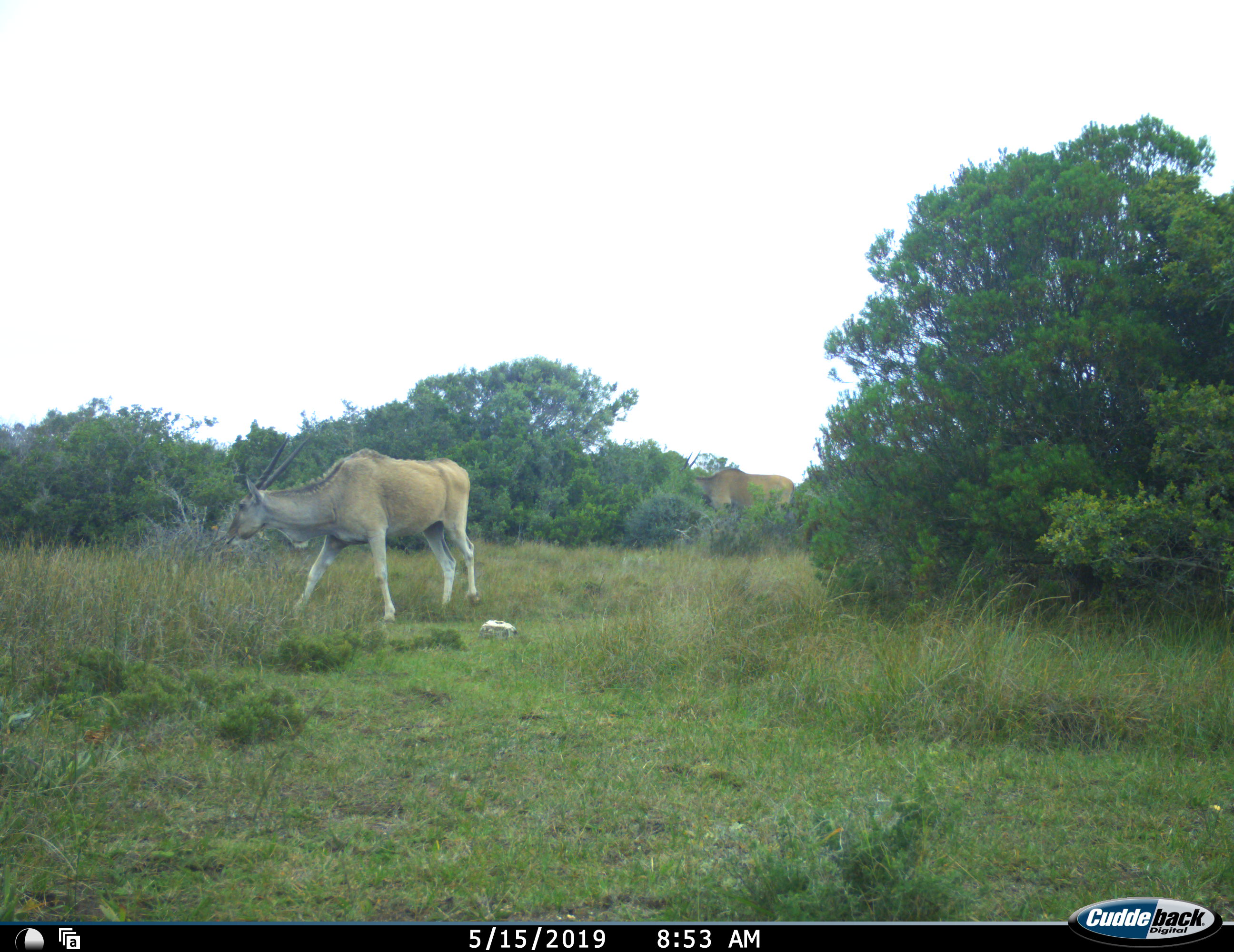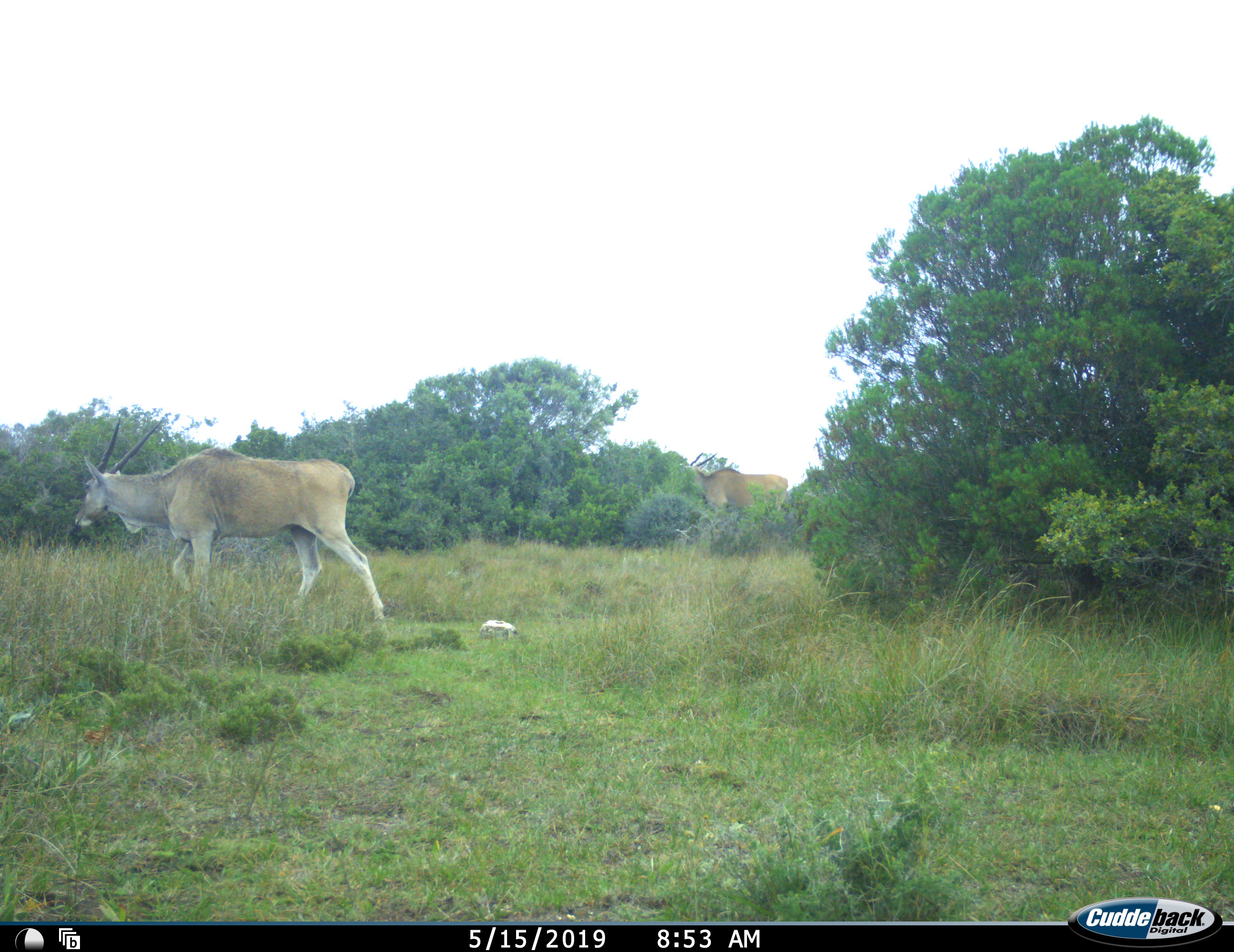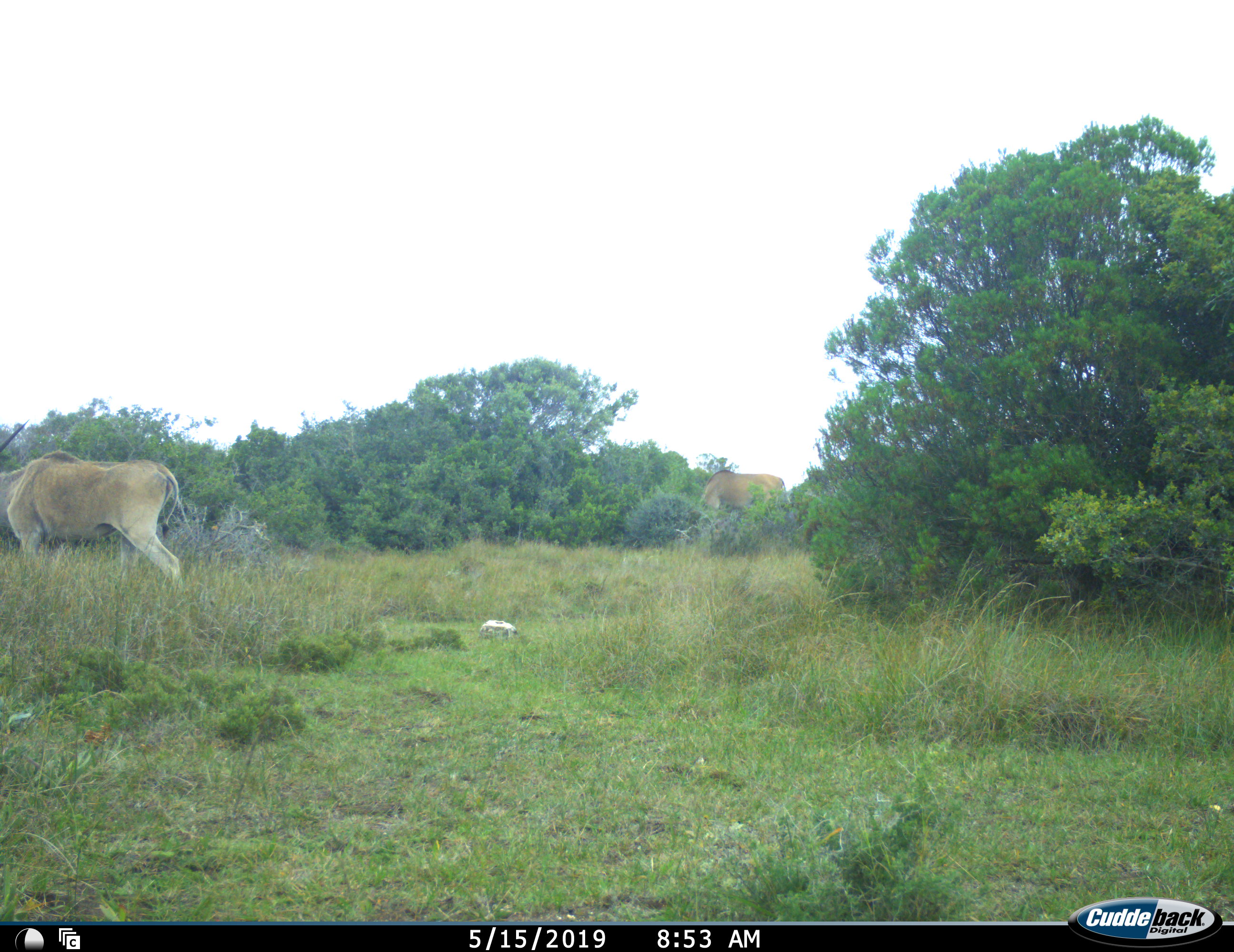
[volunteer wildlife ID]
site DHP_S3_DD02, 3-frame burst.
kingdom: Animalia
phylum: Chordata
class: Mammalia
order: Artiodactyla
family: Bovidae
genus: Tragelaphus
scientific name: Tragelaphus oryx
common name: eland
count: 2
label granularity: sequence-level